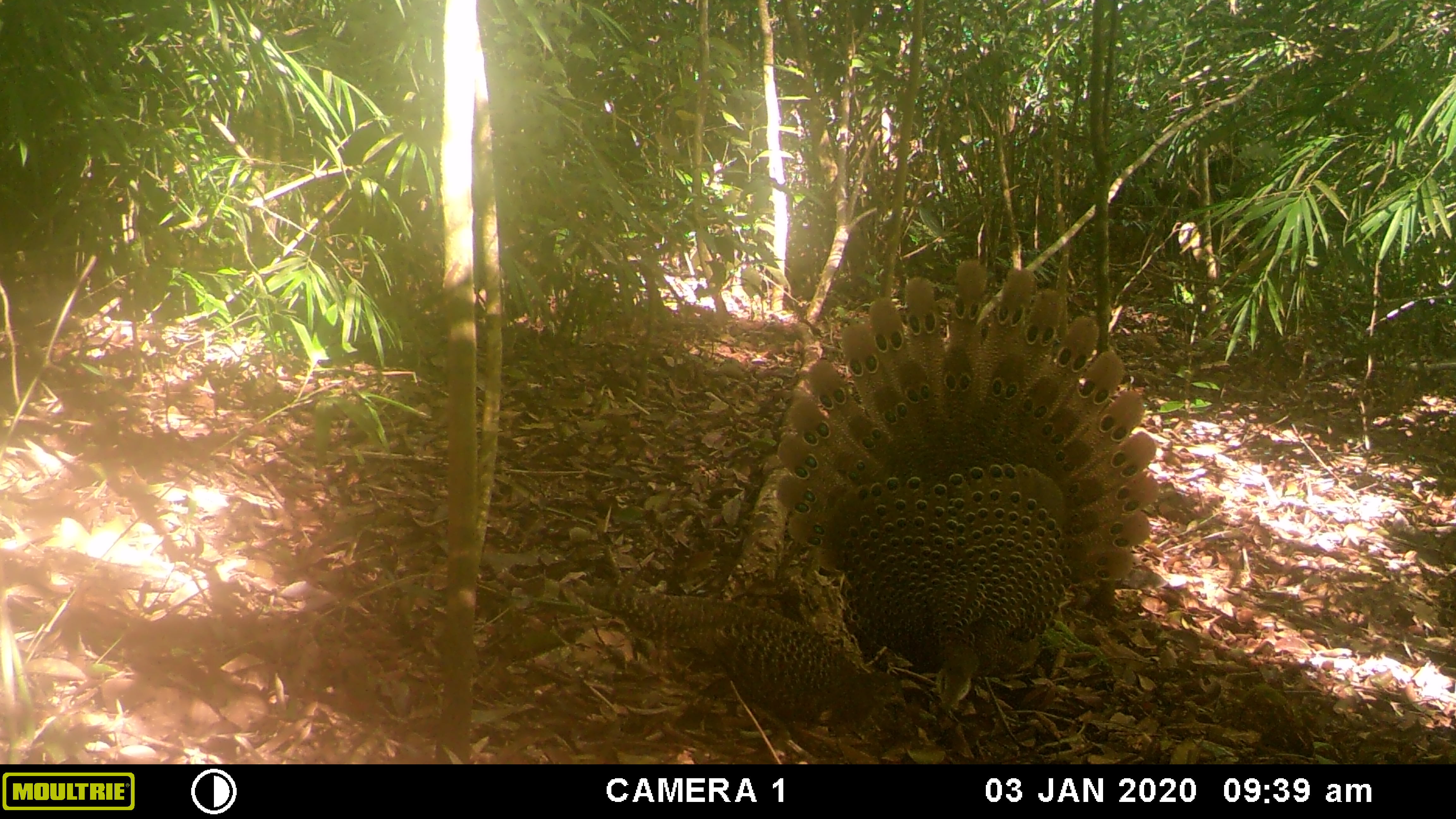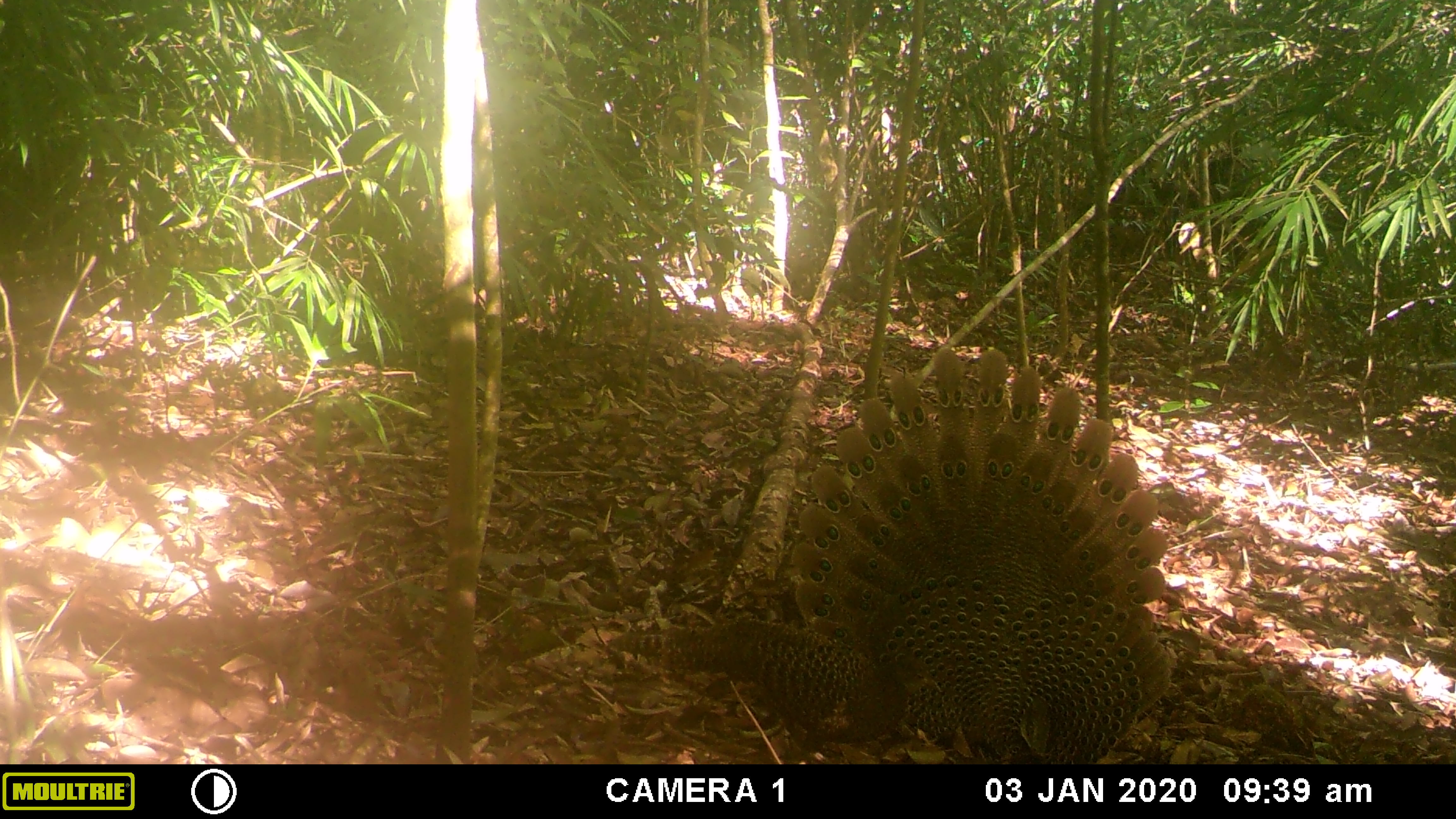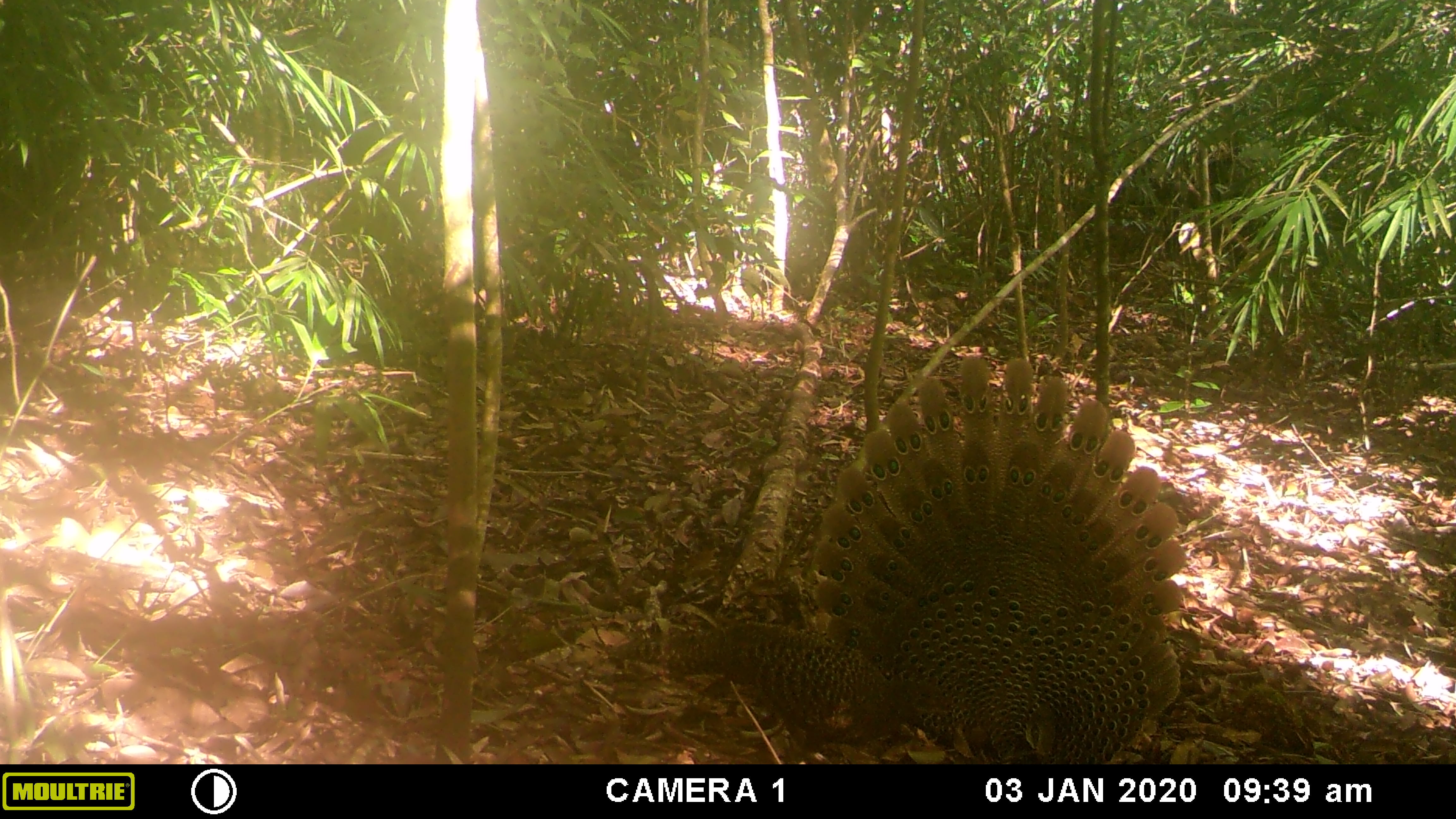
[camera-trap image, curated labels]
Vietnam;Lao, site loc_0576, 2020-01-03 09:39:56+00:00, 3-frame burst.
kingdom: Animalia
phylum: Chordata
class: Aves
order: Galliformes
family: Phasianidae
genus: Polyplectron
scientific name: Polyplectron bicalcaratum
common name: gray peacock-pheasant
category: grey peacock pheasant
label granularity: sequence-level